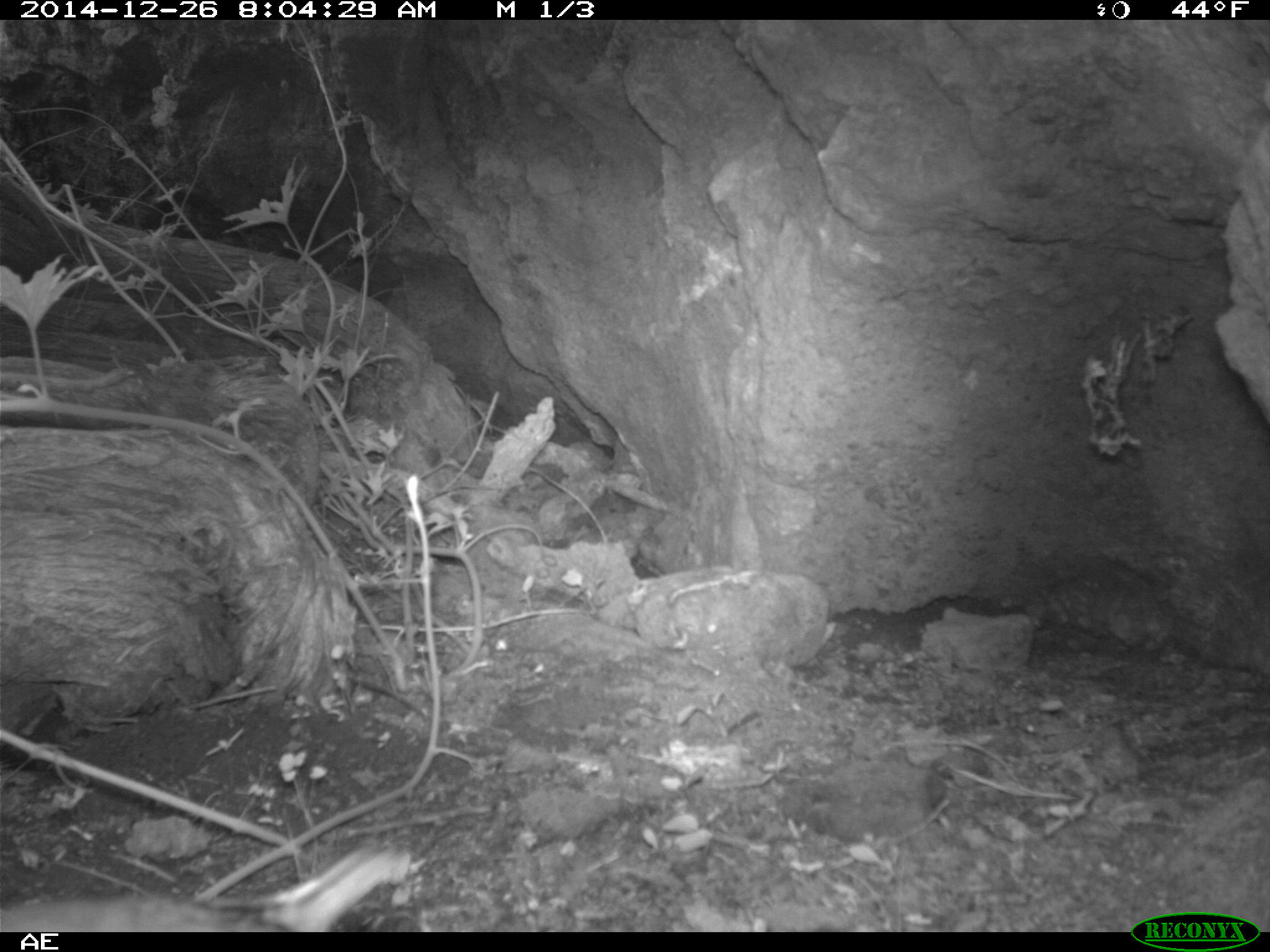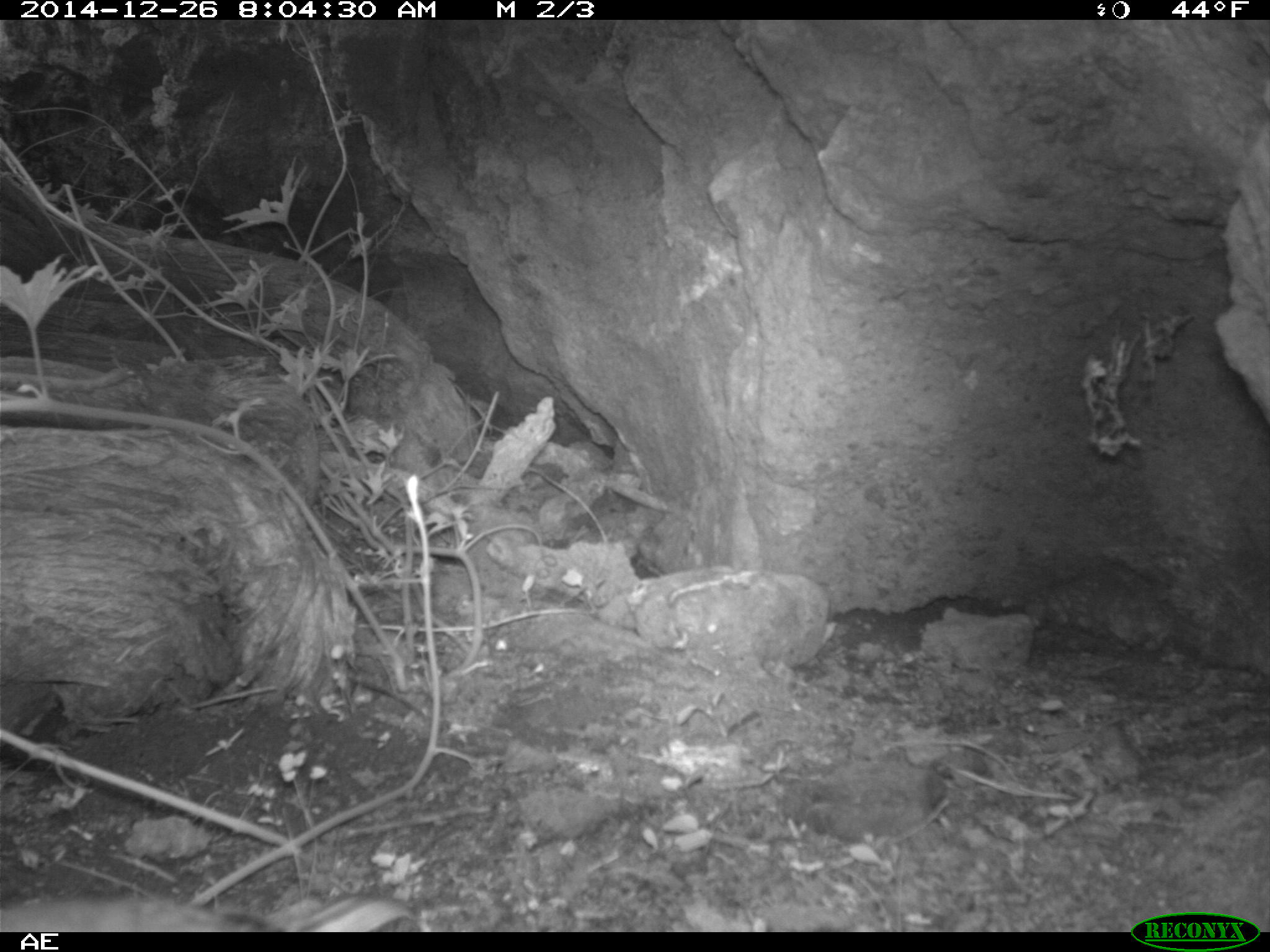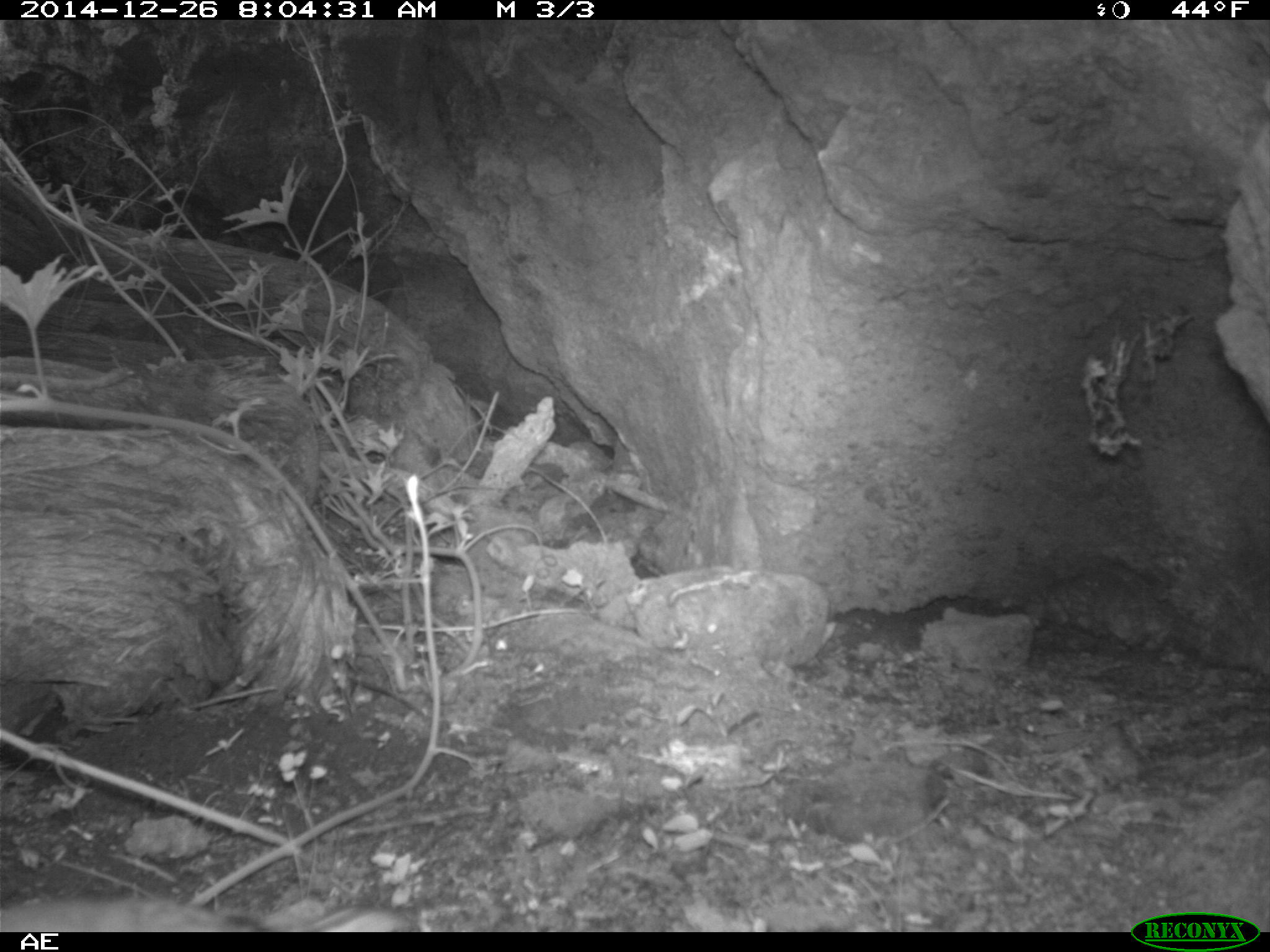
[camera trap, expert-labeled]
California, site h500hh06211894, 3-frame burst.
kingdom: Animalia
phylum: Chordata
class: Aves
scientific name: Aves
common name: bird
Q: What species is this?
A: Bird (Aves).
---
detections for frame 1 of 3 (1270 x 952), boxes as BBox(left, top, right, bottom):
bird: BBox(0, 850, 397, 932)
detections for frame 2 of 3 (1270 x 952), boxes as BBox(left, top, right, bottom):
bird: BBox(0, 889, 417, 929)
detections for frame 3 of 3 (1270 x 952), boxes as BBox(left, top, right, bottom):
bird: BBox(0, 897, 265, 928)